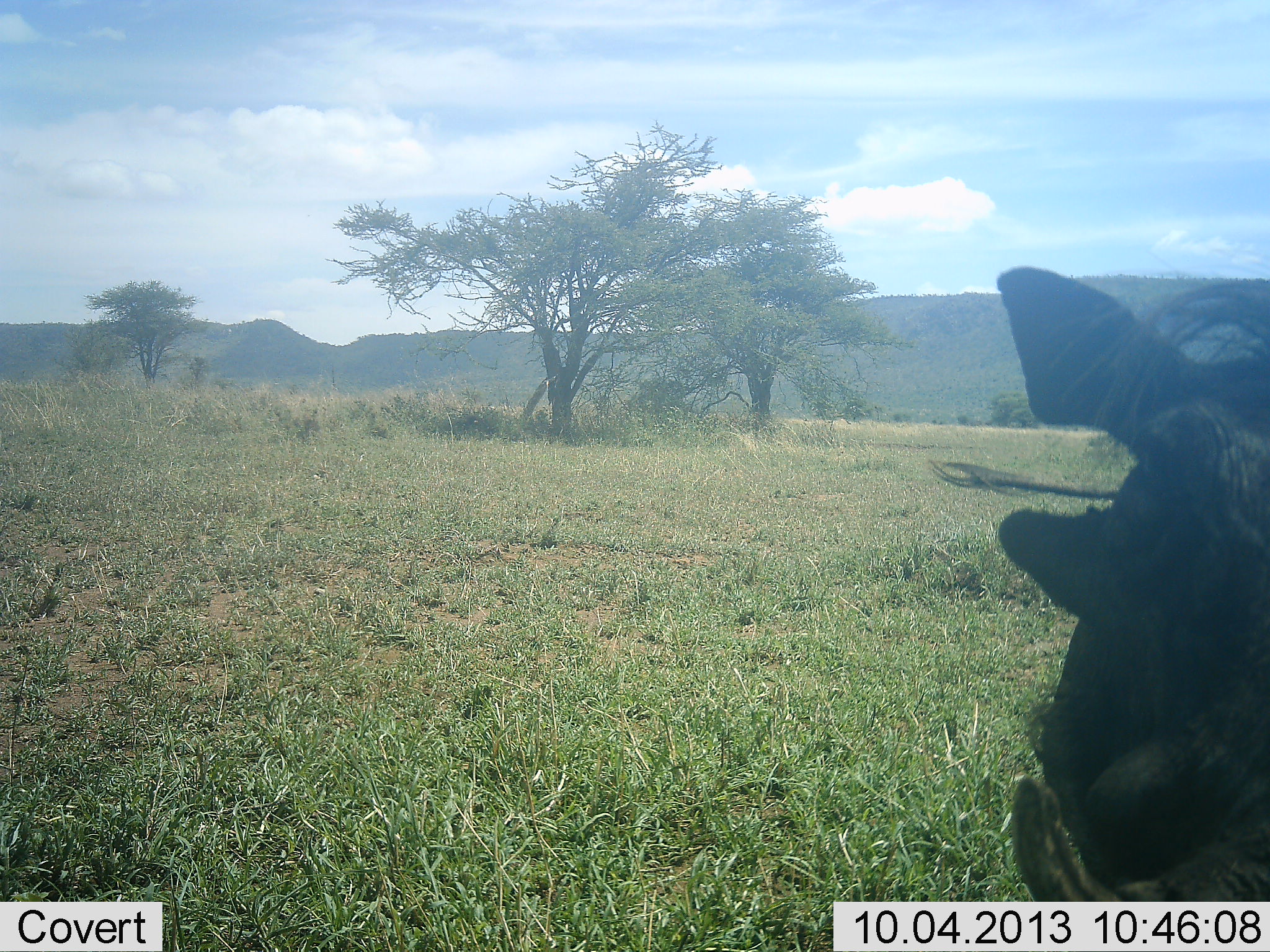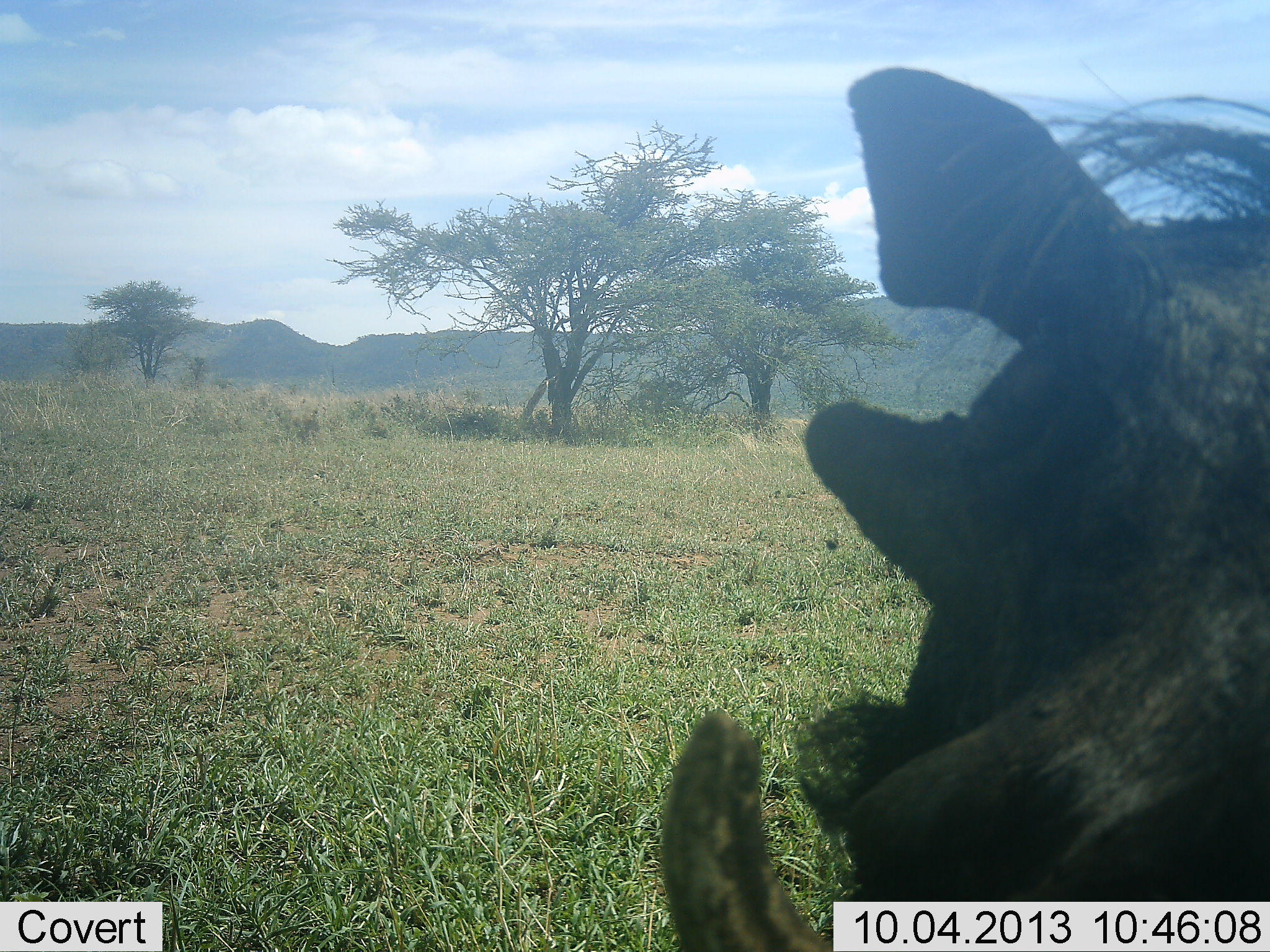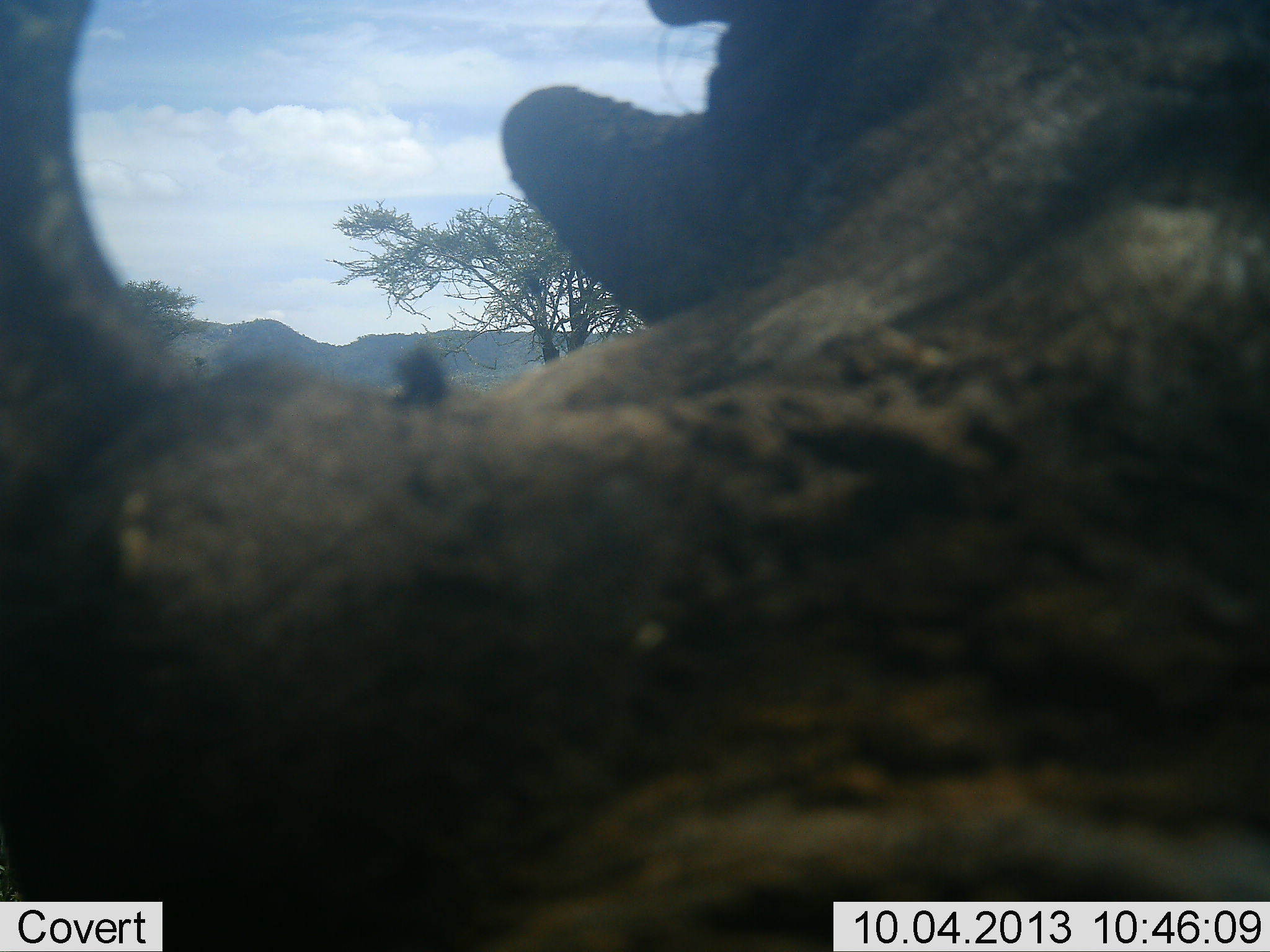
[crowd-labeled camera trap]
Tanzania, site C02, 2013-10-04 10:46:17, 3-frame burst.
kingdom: Animalia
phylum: Chordata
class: Mammalia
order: Artiodactyla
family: Suidae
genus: Phacochoerus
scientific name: Phacochoerus africanus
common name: warthog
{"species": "warthog (Phacochoerus africanus)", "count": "1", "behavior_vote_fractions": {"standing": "50%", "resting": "0%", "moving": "40%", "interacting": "30%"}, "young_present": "0%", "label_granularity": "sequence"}